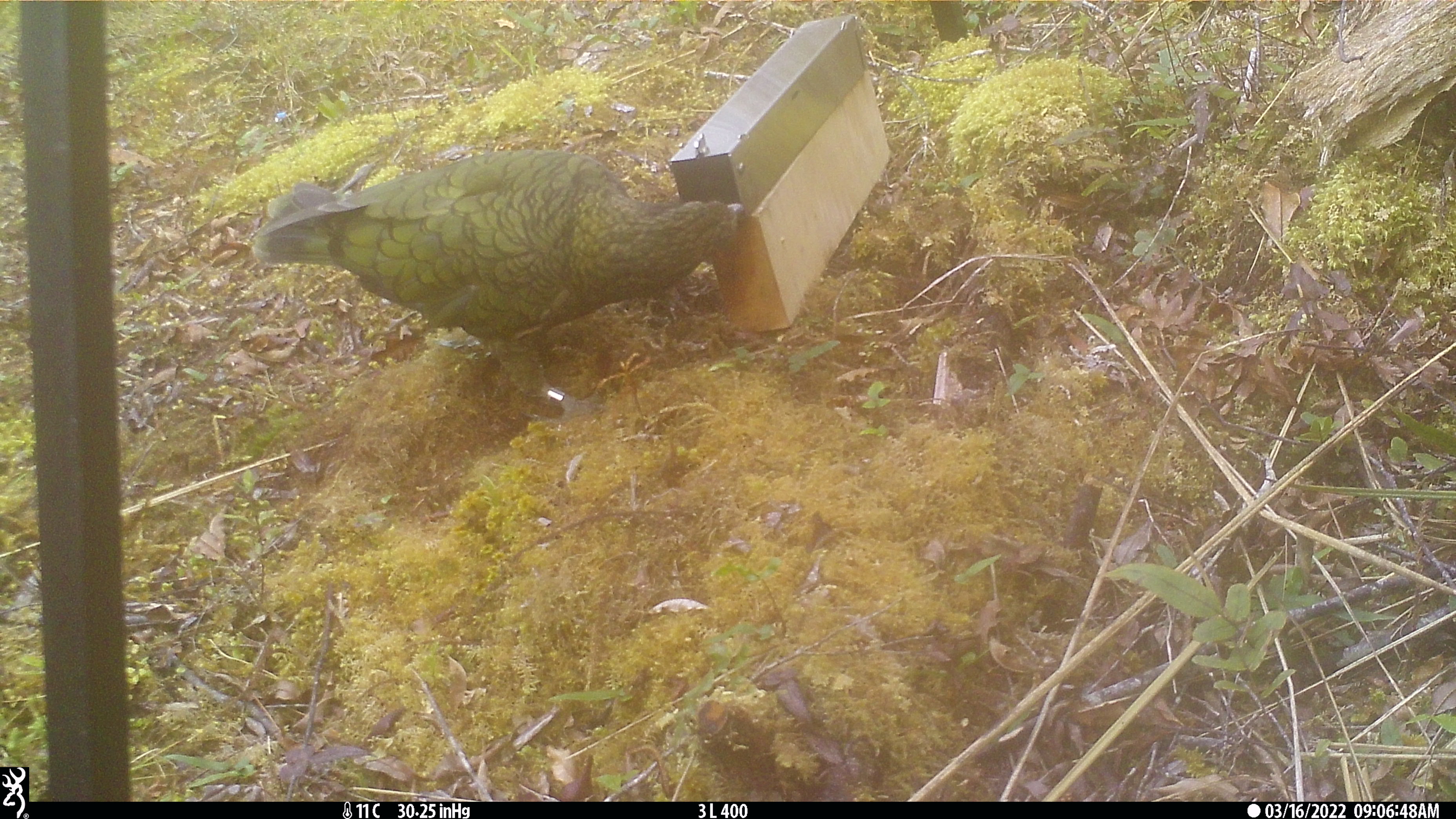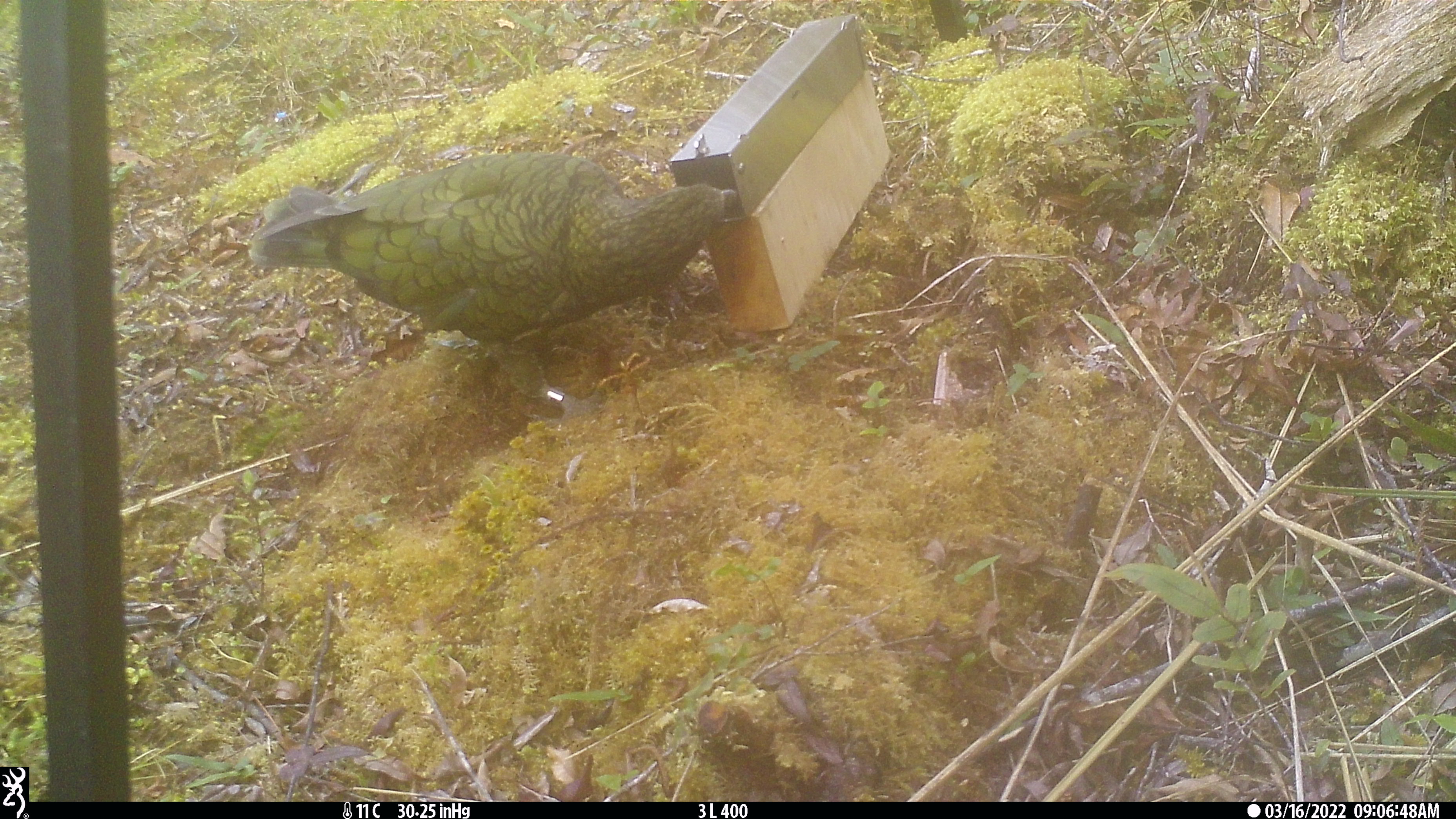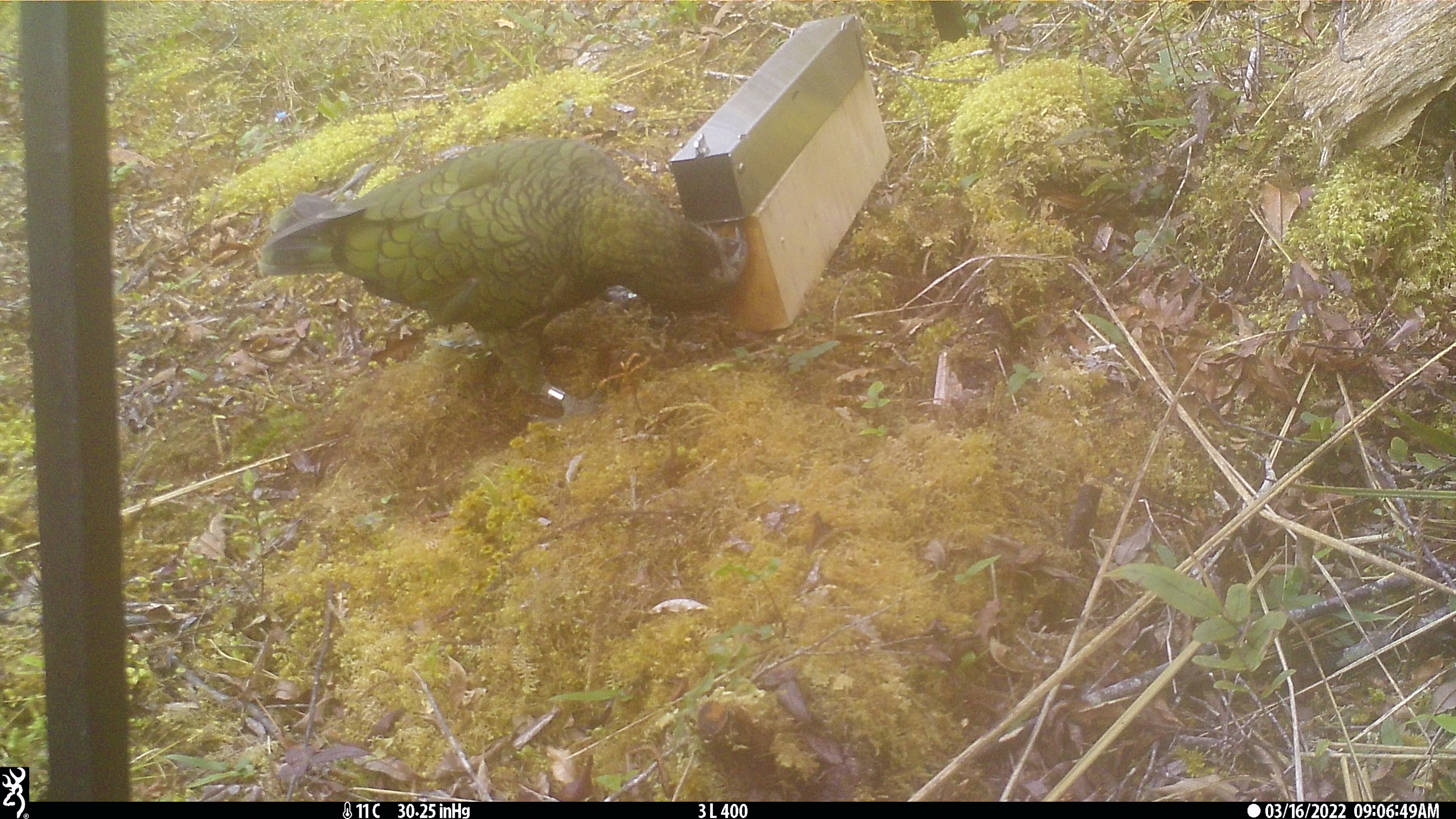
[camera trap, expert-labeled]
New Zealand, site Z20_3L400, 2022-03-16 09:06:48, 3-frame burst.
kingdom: Animalia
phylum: Chordata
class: Aves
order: Psittaciformes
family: Strigopidae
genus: Nestor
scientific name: Nestor notabilis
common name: kea